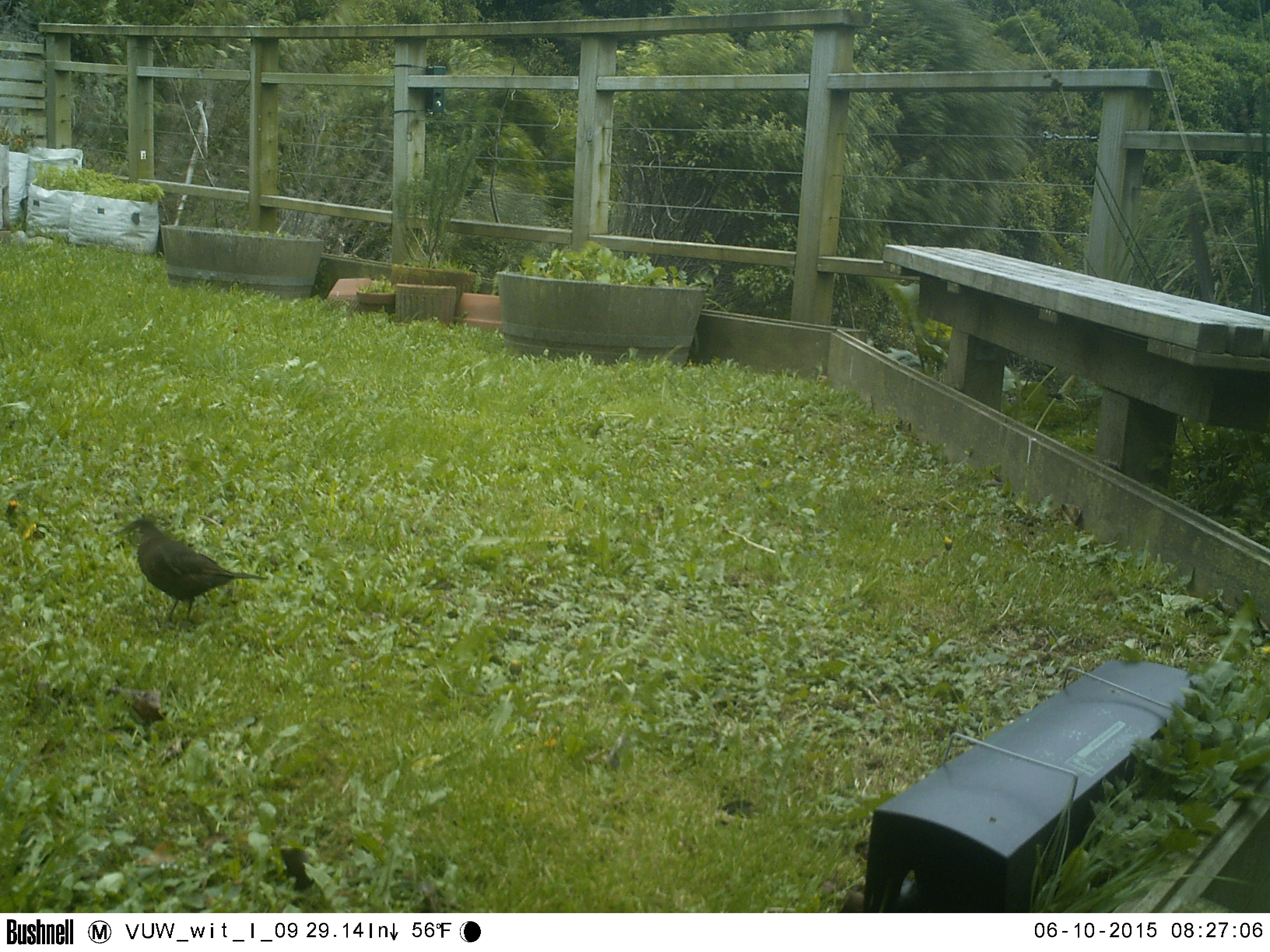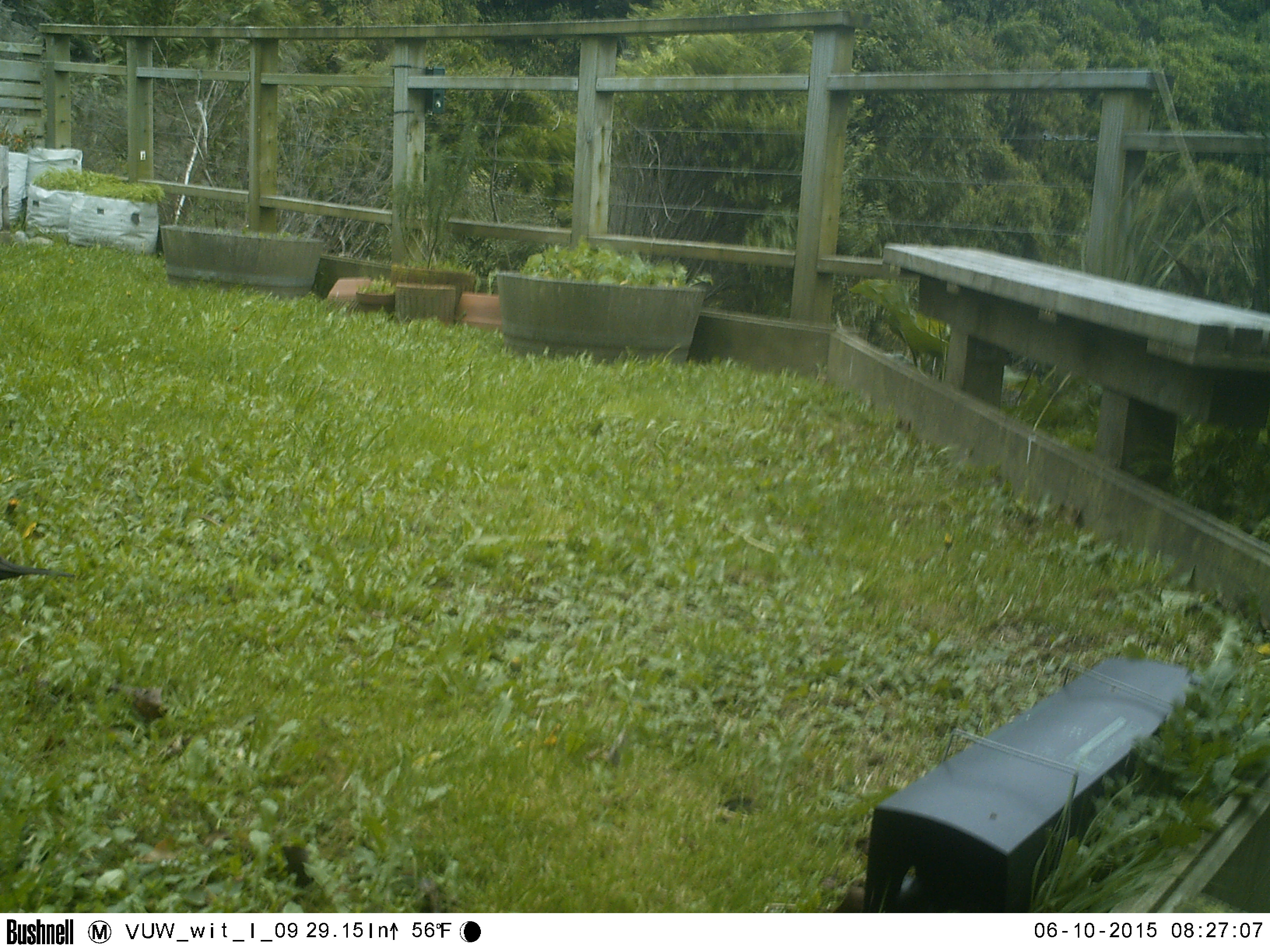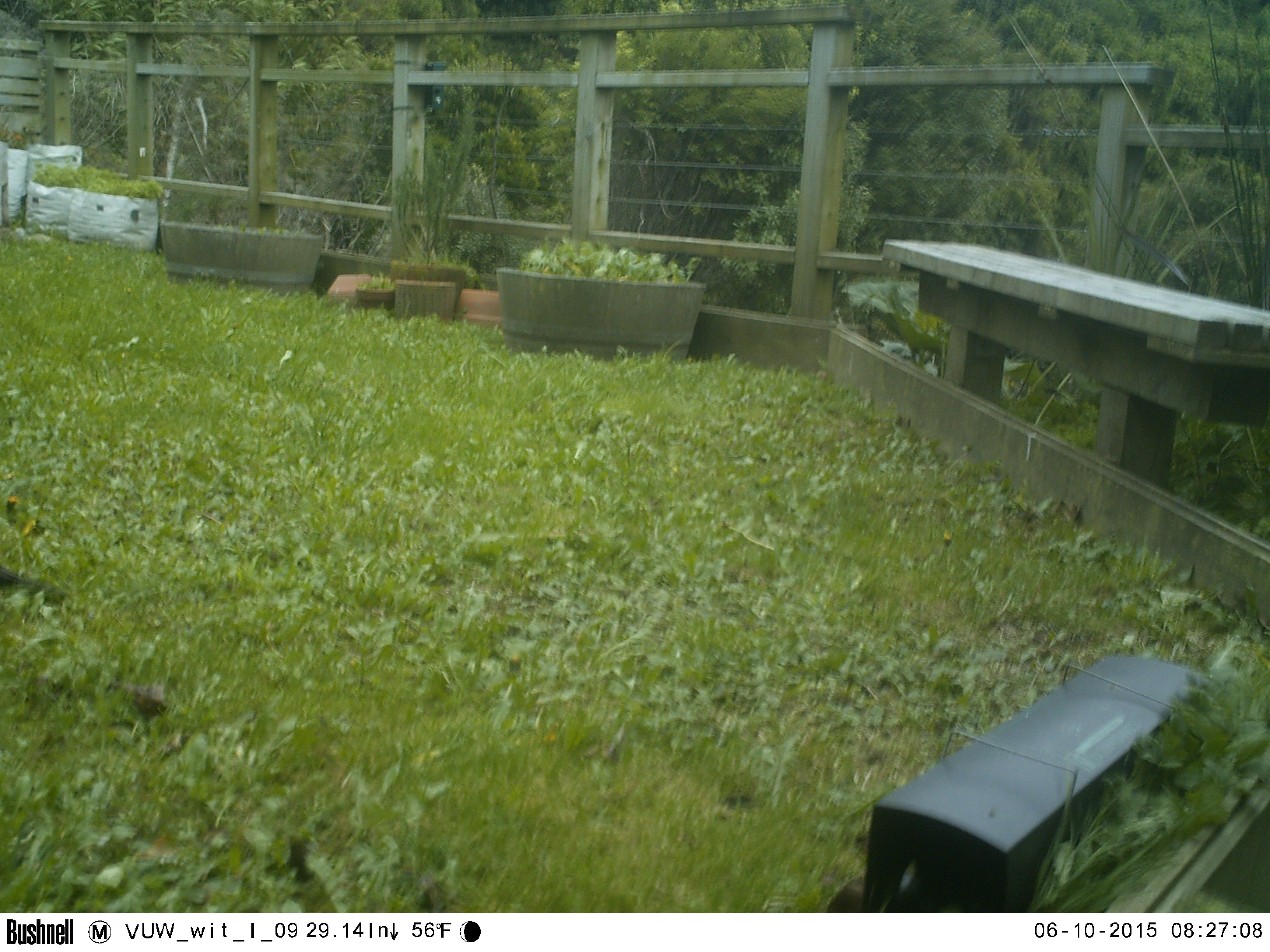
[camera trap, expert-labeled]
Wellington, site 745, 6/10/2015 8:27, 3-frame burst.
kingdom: Animalia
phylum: Chordata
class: Aves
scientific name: Aves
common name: bird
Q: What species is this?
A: Bird (Aves).